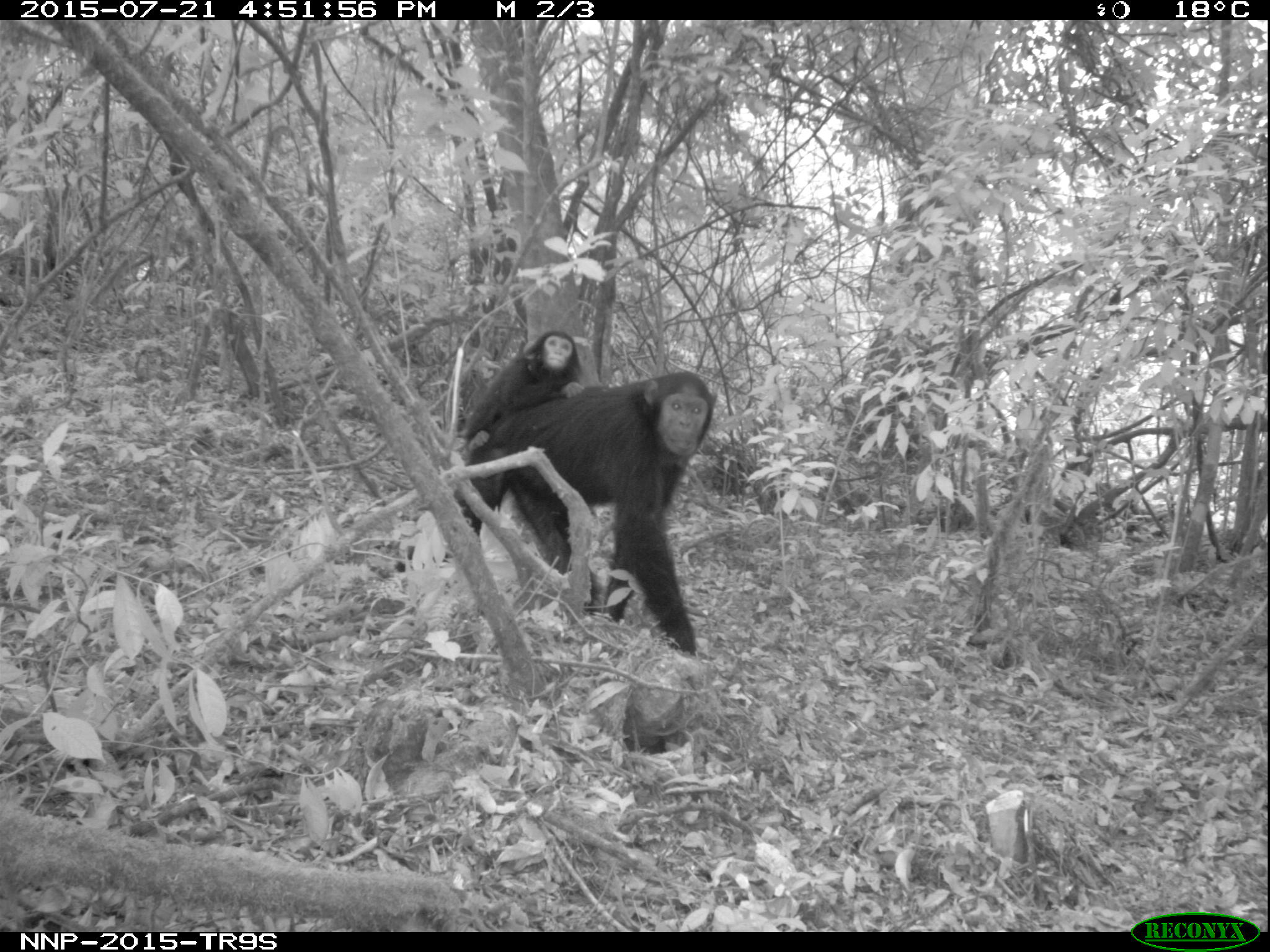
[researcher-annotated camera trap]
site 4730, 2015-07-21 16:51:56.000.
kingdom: Animalia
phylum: Chordata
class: Mammalia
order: Primates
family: Hominidae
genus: Pan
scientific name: Pan troglodytes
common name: chimpanzee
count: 2